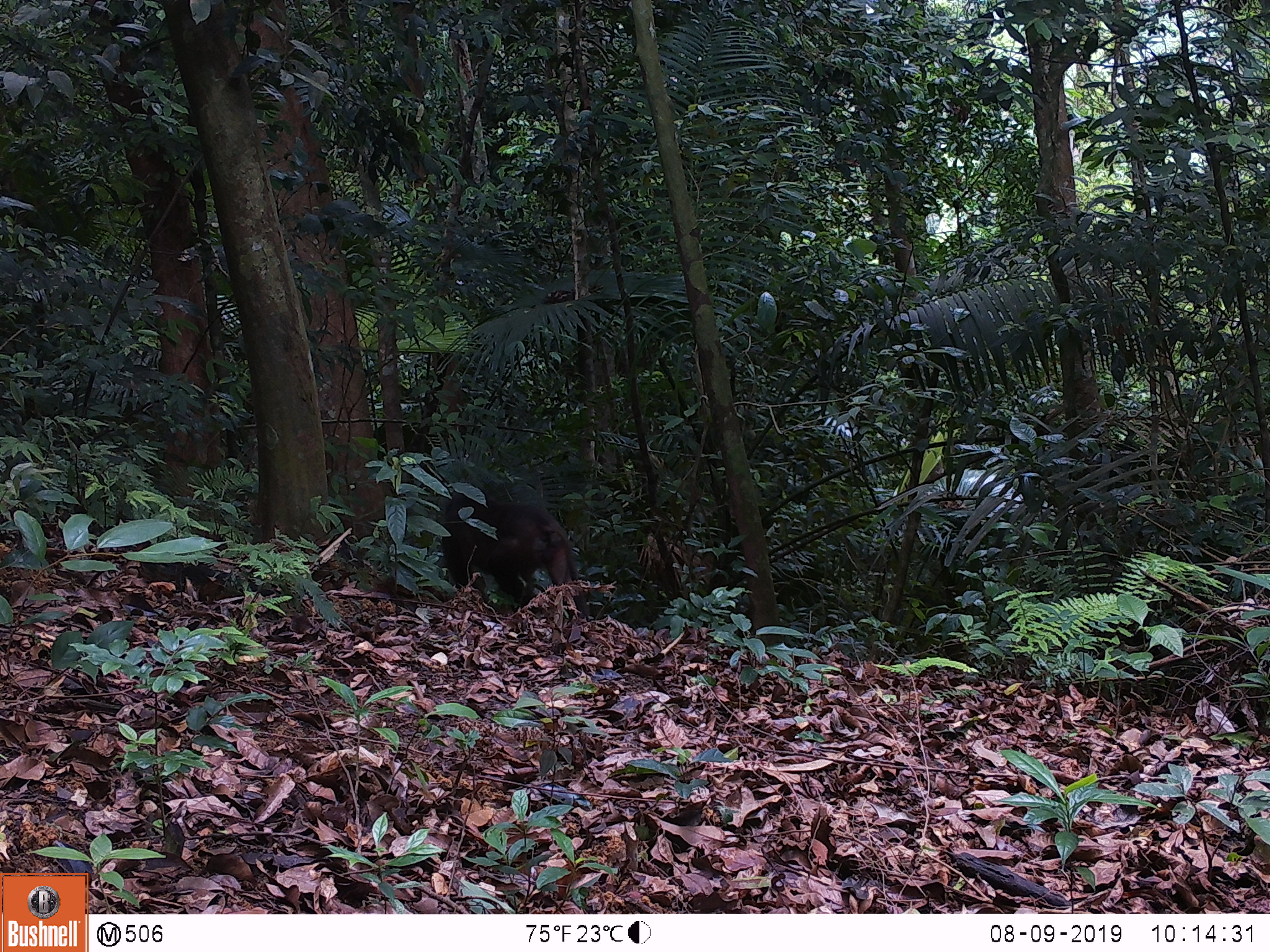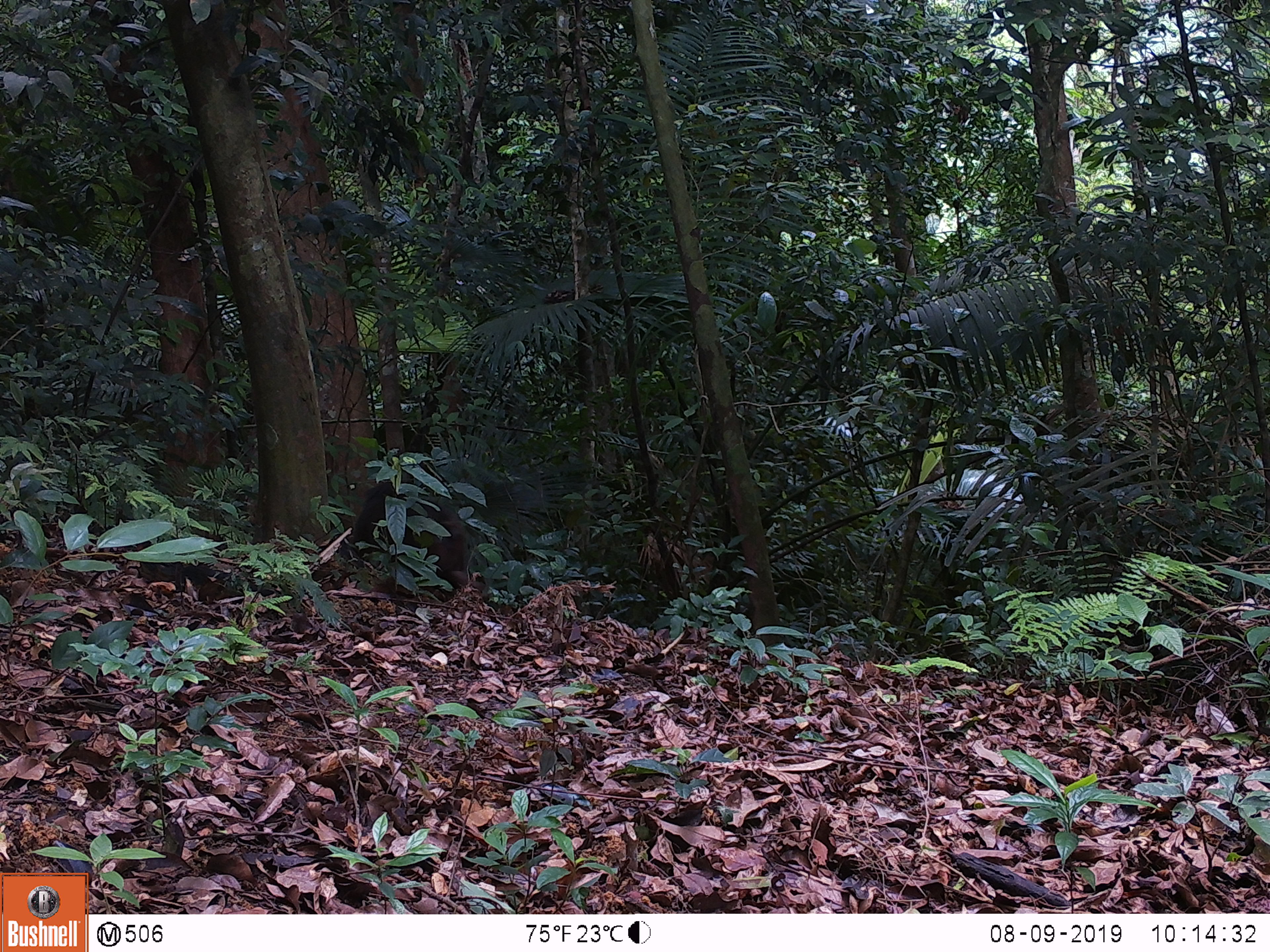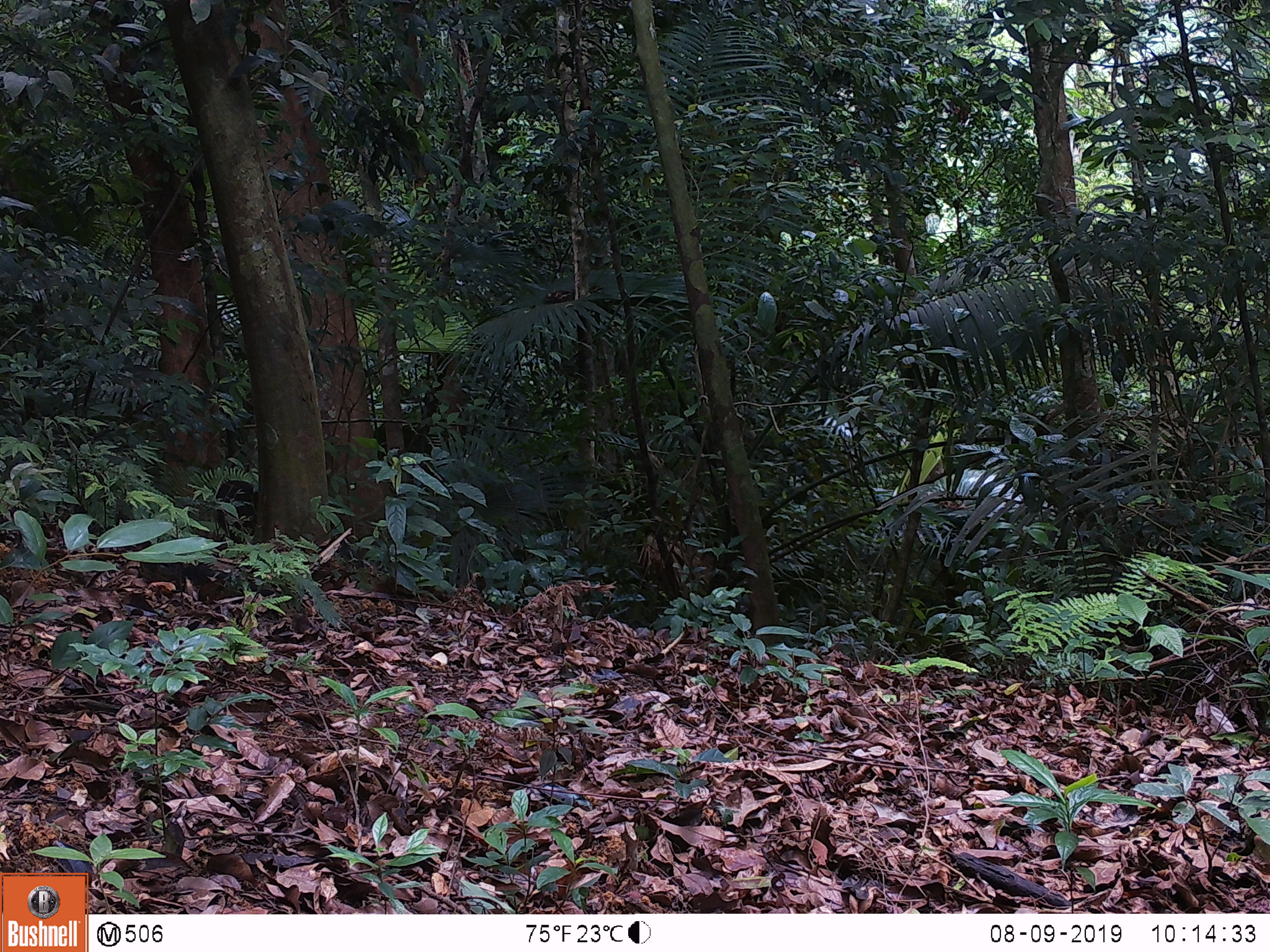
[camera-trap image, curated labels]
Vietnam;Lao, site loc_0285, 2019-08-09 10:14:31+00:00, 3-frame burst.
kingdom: Animalia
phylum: Chordata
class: Mammalia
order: Primates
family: Cercopithecidae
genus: Macaca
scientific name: Macaca arctoides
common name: stump-tailed macaque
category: stump tailed macaque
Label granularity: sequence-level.